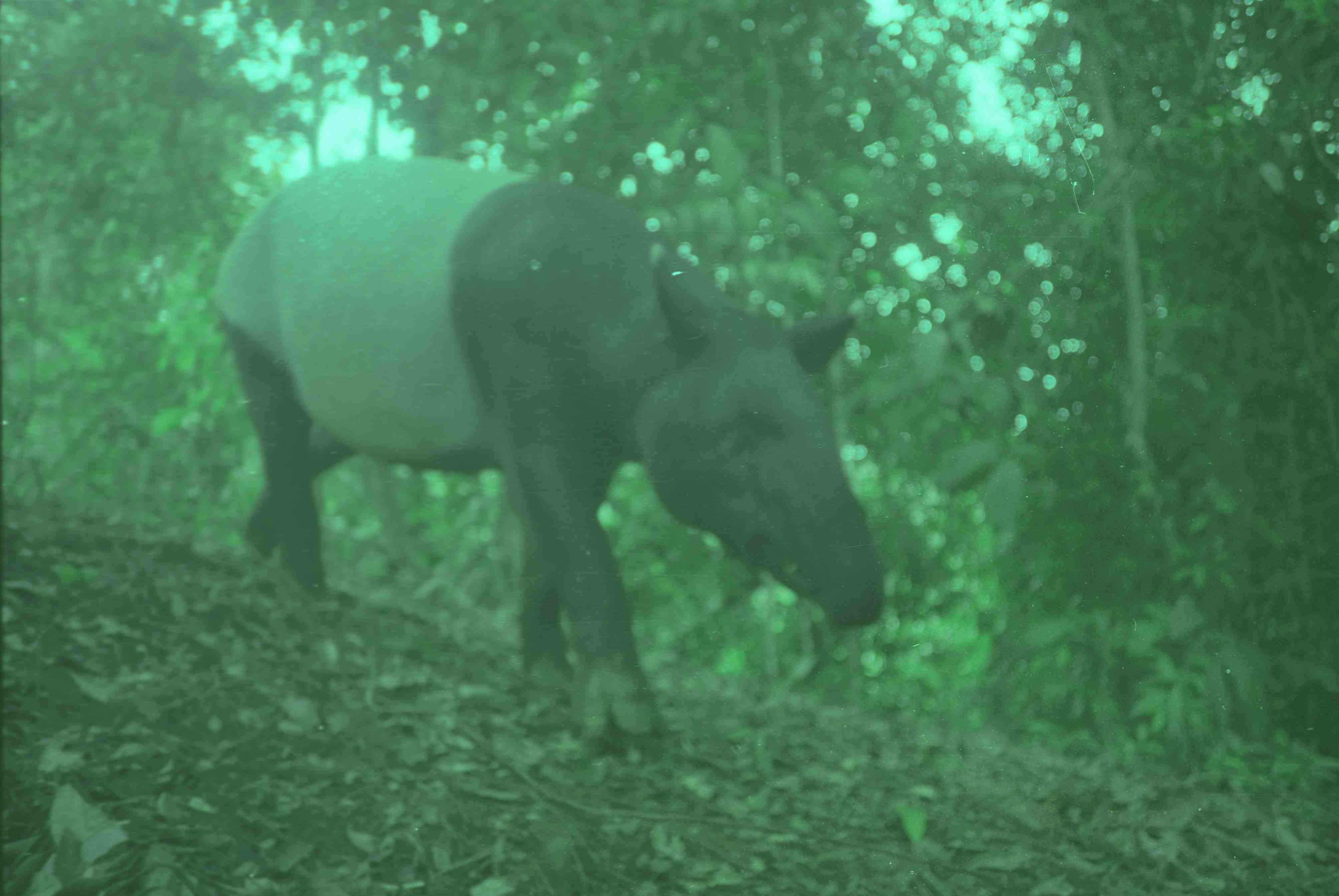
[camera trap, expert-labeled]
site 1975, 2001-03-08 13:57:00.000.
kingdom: Animalia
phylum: Chordata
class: Mammalia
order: Perissodactyla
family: Tapiridae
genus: Tapirus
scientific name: Tapirus indicus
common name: malayan tapir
Tapirus indicus (malayan tapir), count 1.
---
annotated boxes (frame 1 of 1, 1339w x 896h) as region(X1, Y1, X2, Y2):
tapirus indicus: region(212, 155, 883, 753)